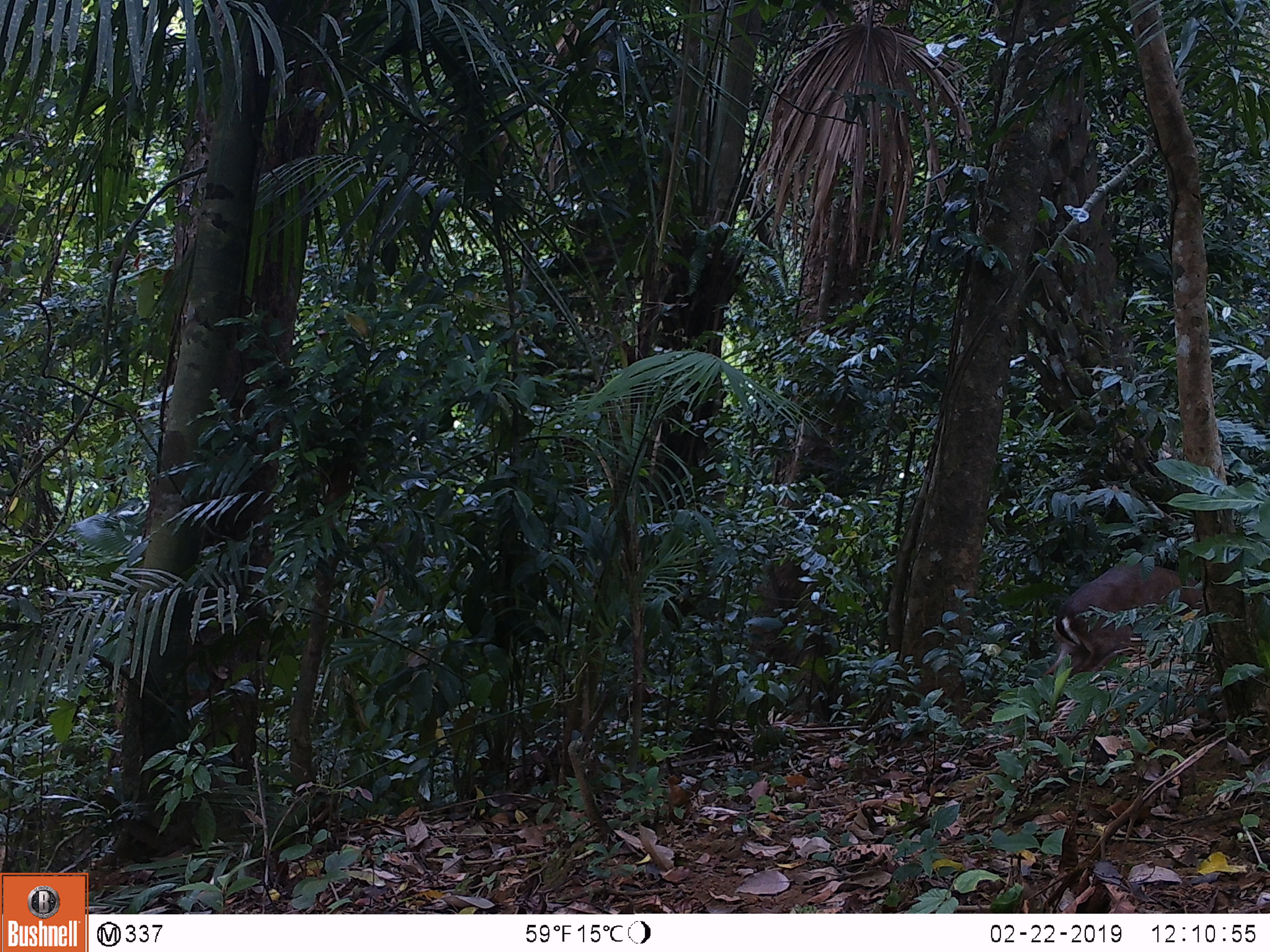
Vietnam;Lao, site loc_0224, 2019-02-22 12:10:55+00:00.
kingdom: Animalia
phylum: Chordata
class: Mammalia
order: Artiodactyla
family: Cervidae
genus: Muntiacus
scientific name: Muntiacus vuquangensis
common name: large-antlered muntjac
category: large antlered muntjac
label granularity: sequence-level